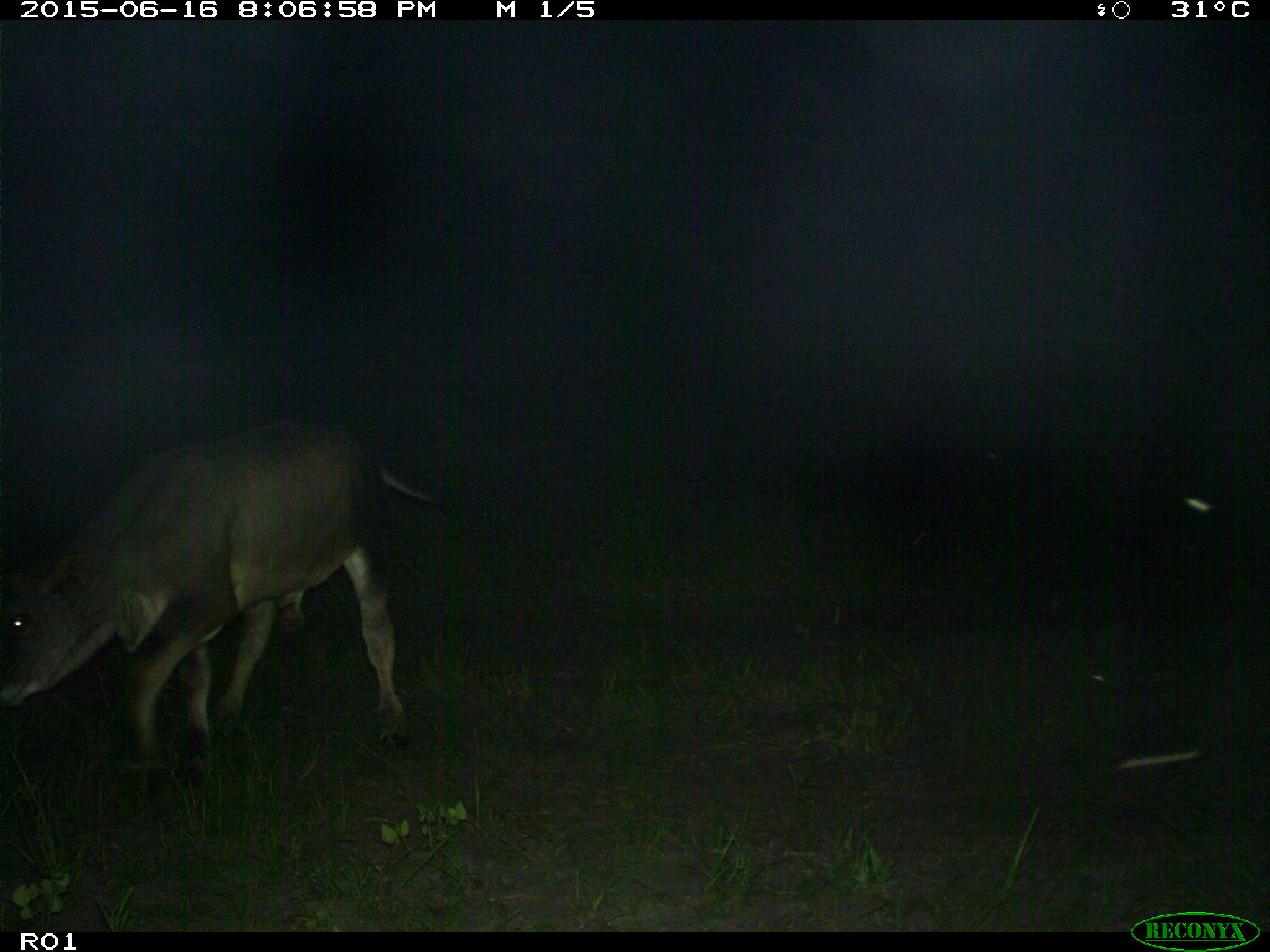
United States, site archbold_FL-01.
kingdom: Animalia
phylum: Chordata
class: Mammalia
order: Artiodactyla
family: Bovidae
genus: Bos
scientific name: Bos taurus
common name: domestic cow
Bos taurus (domestic cow).